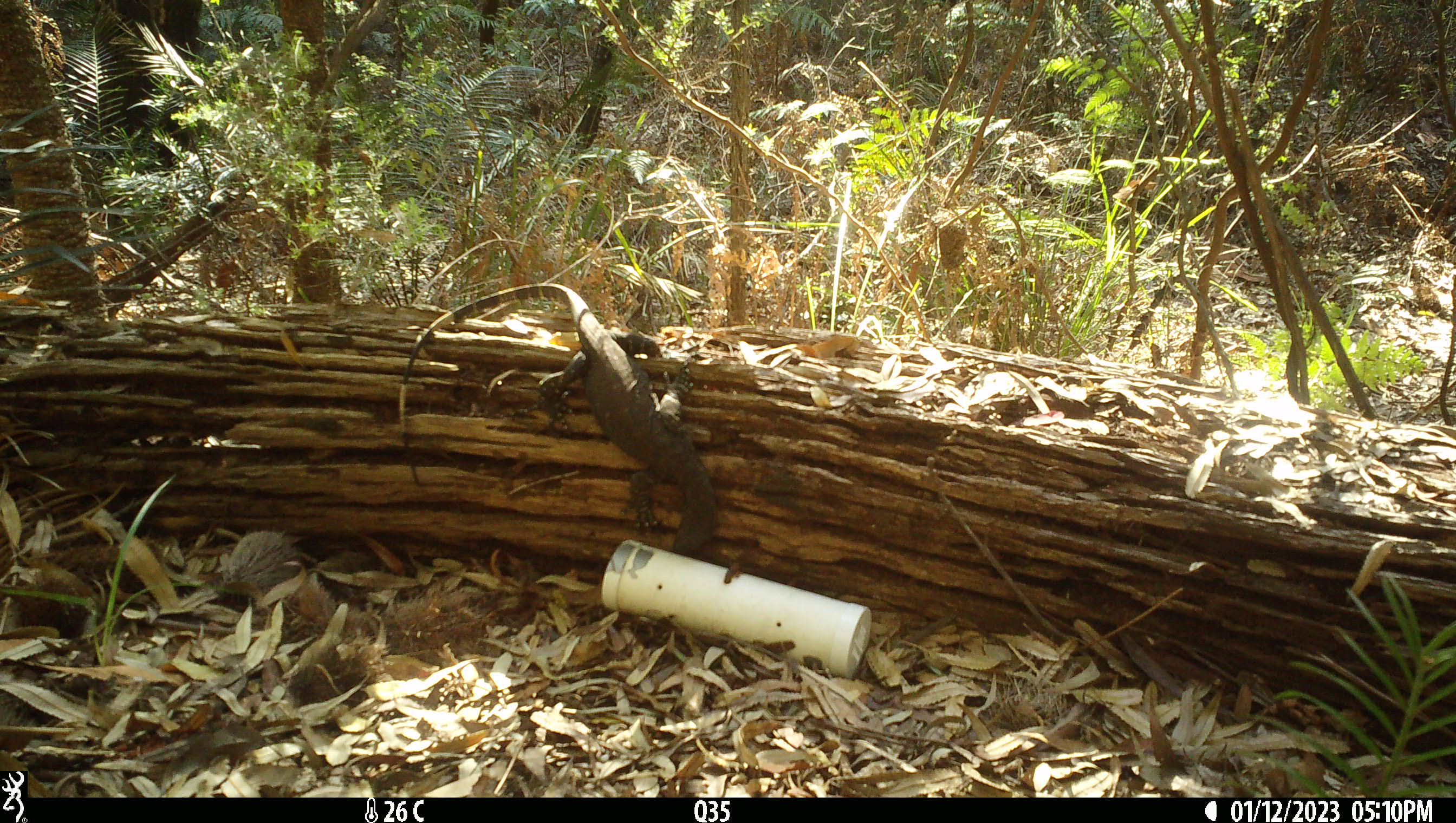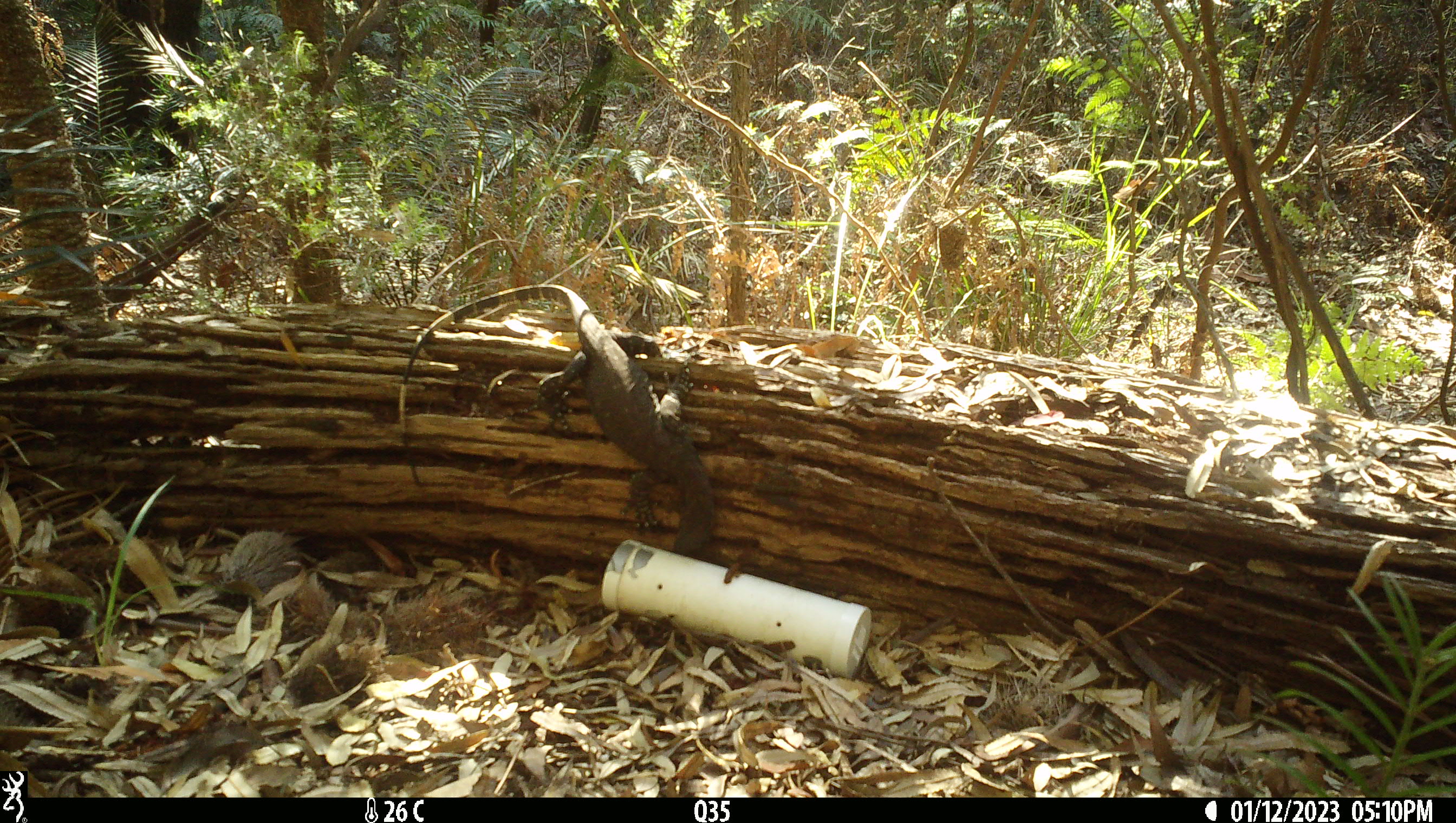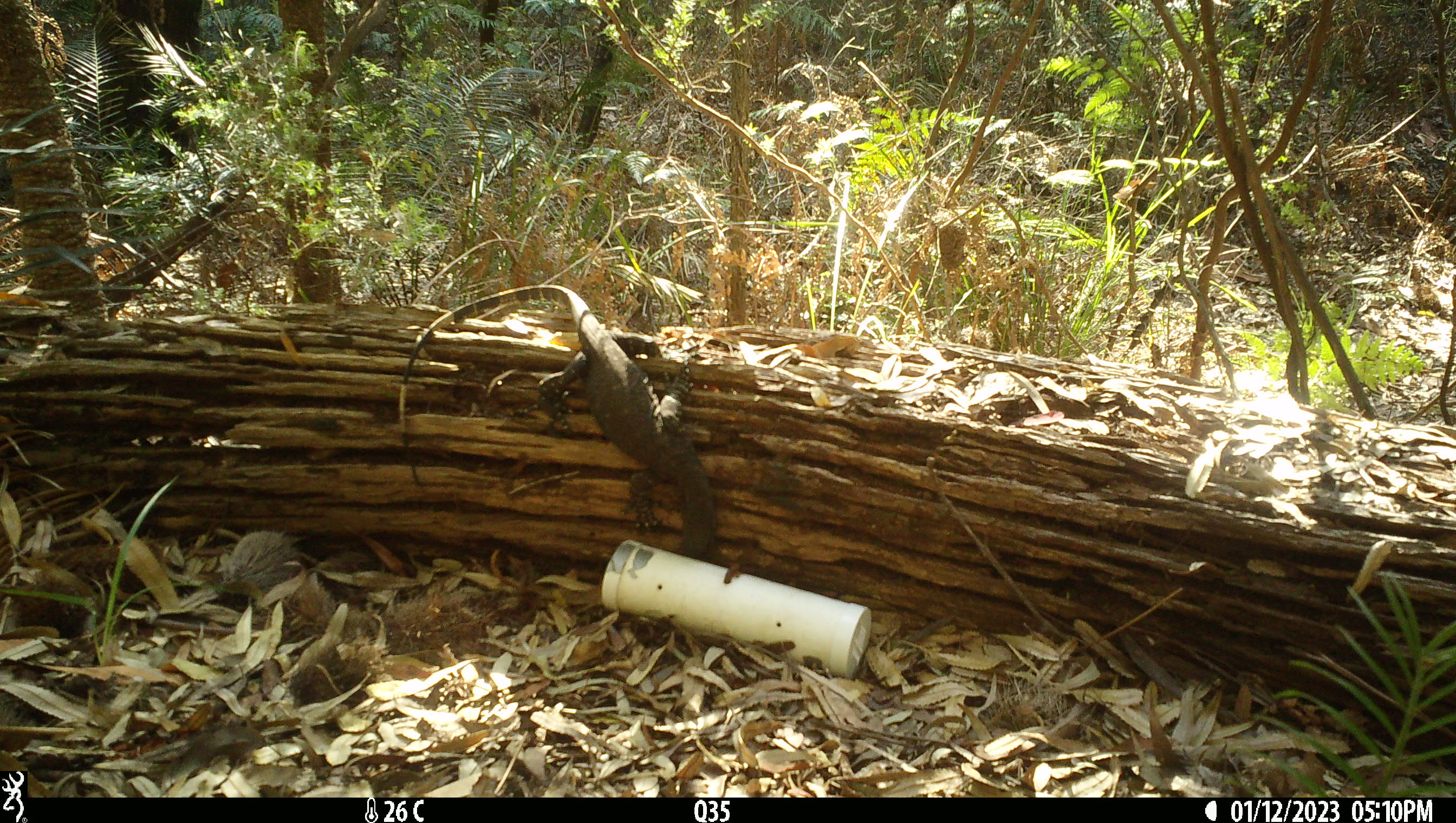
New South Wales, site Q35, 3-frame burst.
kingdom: Animalia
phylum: Chordata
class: Reptilia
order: Squamata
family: Varanidae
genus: Varanus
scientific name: Varanus varius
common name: lace monitor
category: goanna